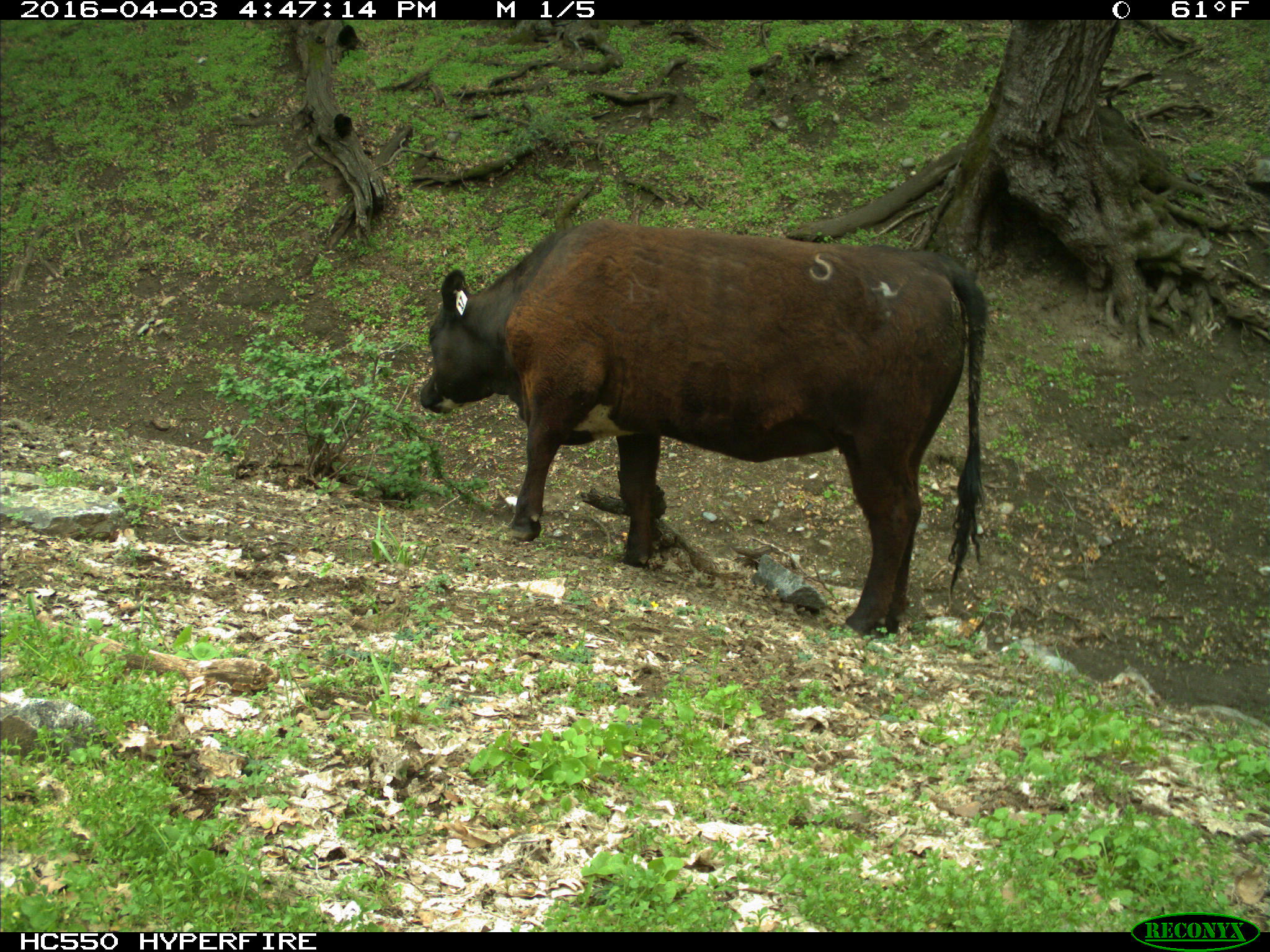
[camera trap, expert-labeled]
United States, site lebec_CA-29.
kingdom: Animalia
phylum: Chordata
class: Mammalia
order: Artiodactyla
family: Bovidae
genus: Bos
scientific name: Bos taurus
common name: domestic cow